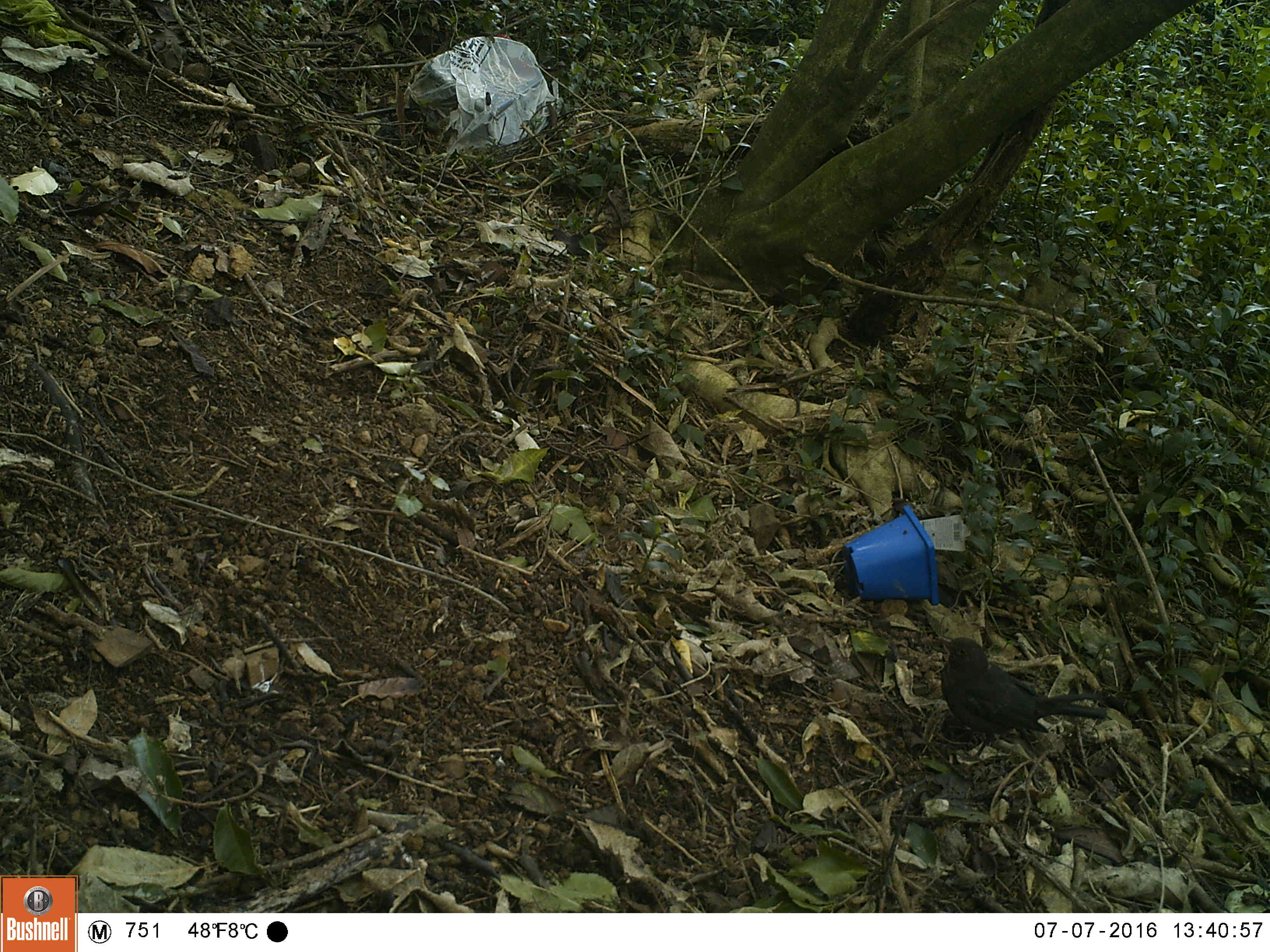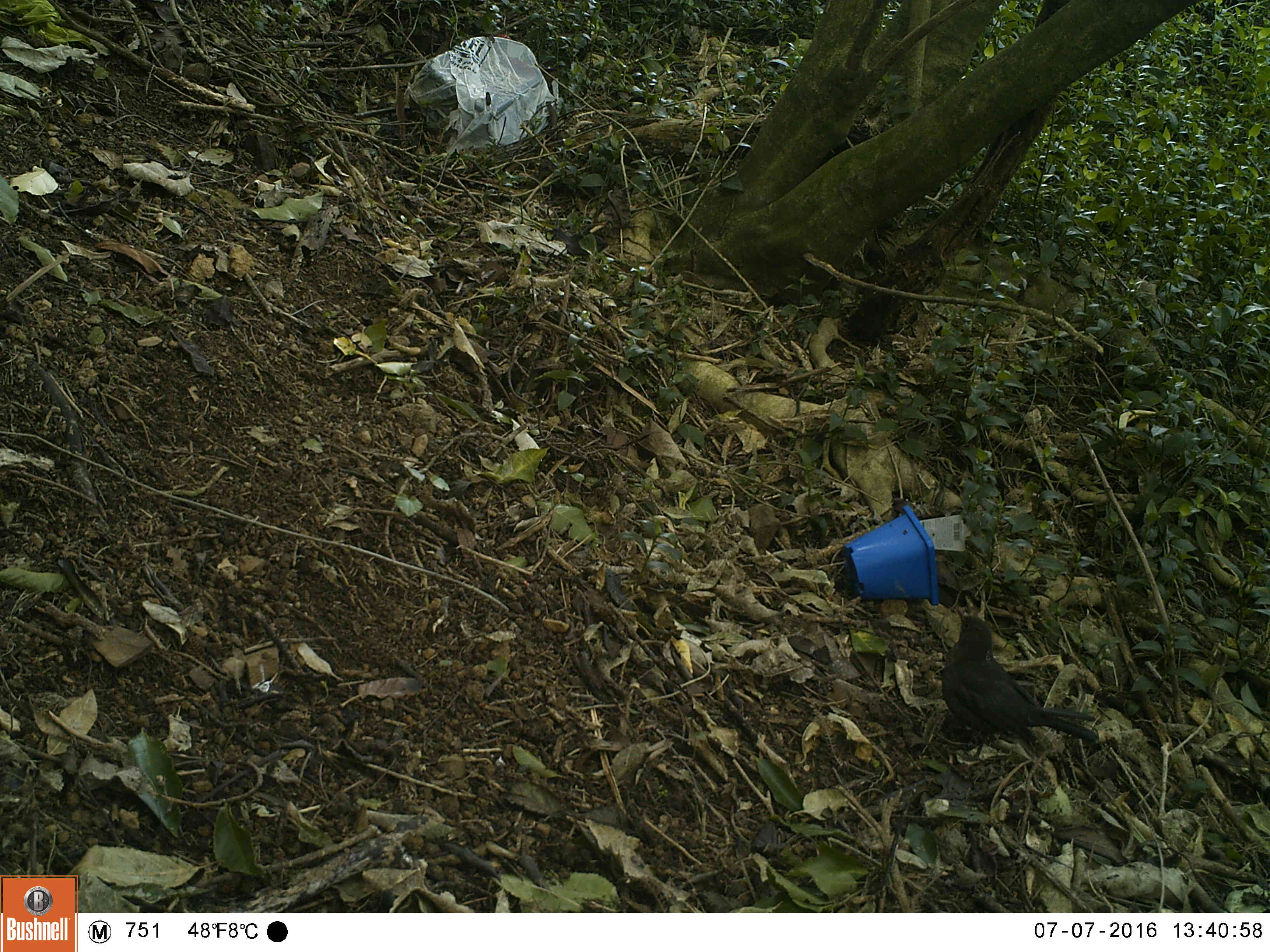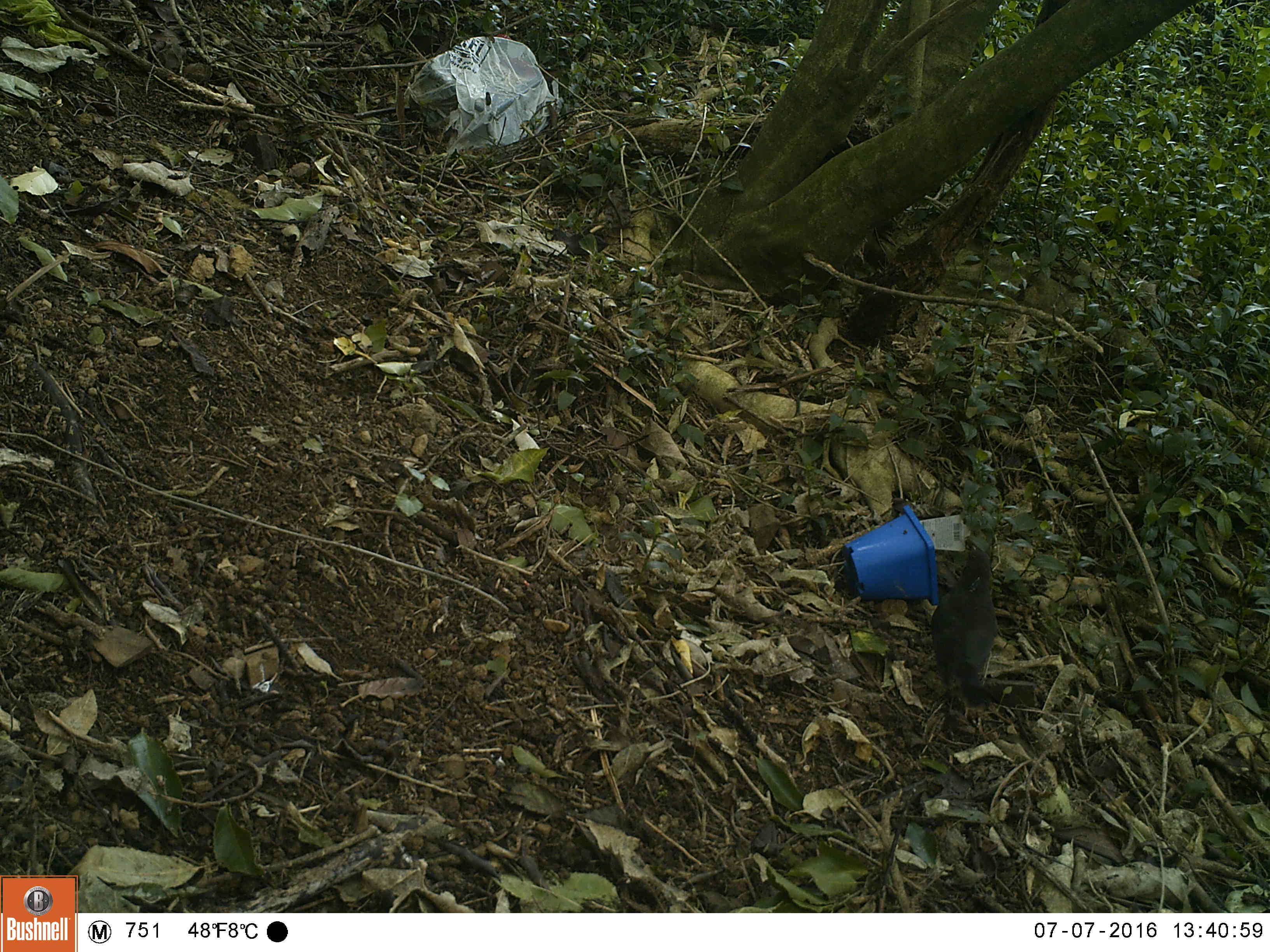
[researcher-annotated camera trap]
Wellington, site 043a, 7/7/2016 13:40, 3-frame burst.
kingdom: Animalia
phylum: Chordata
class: Aves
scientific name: Aves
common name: bird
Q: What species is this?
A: Bird (Aves).